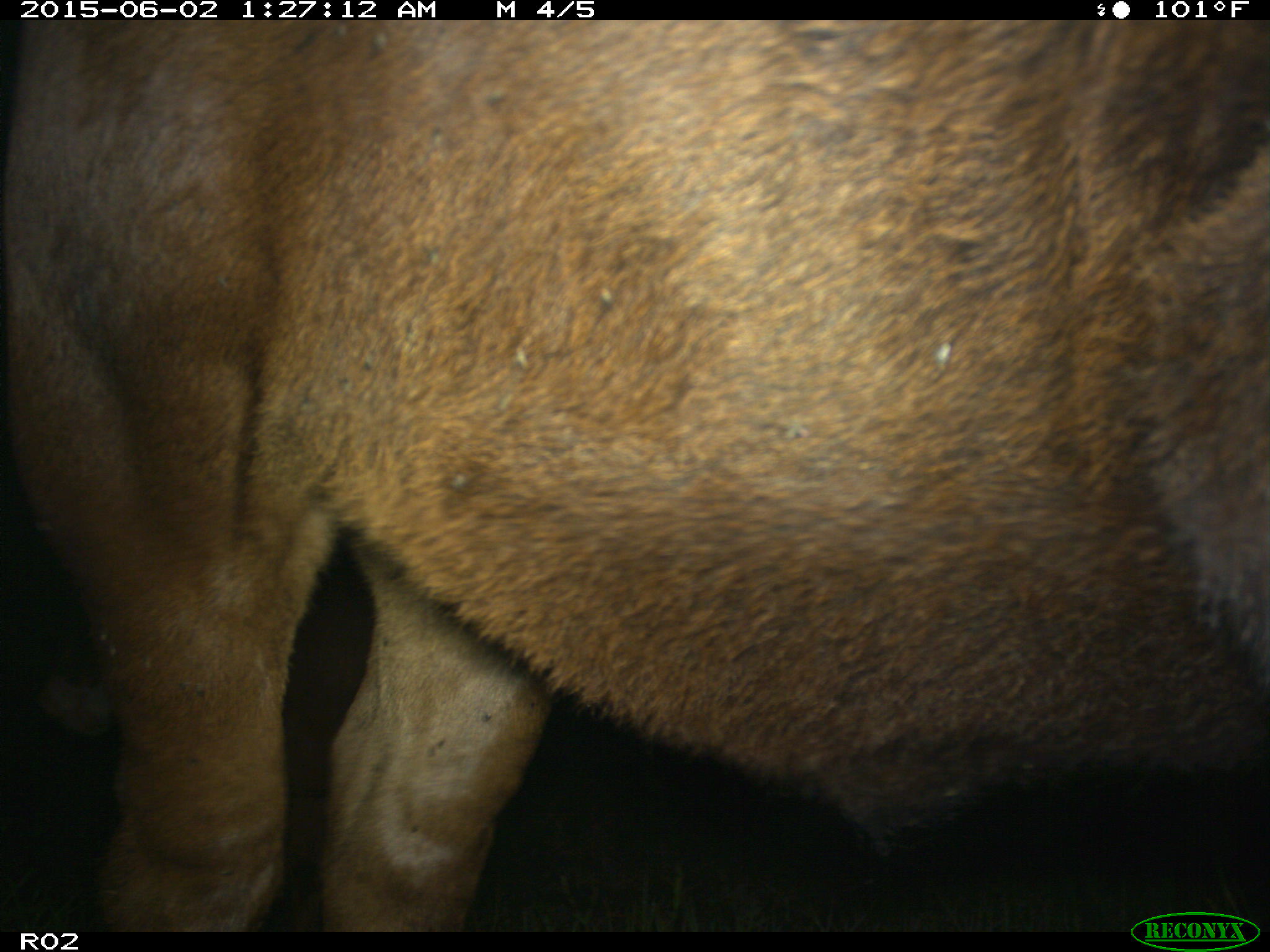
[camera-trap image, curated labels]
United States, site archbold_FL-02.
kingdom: Animalia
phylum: Chordata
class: Mammalia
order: Artiodactyla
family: Bovidae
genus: Bos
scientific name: Bos taurus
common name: domestic cow